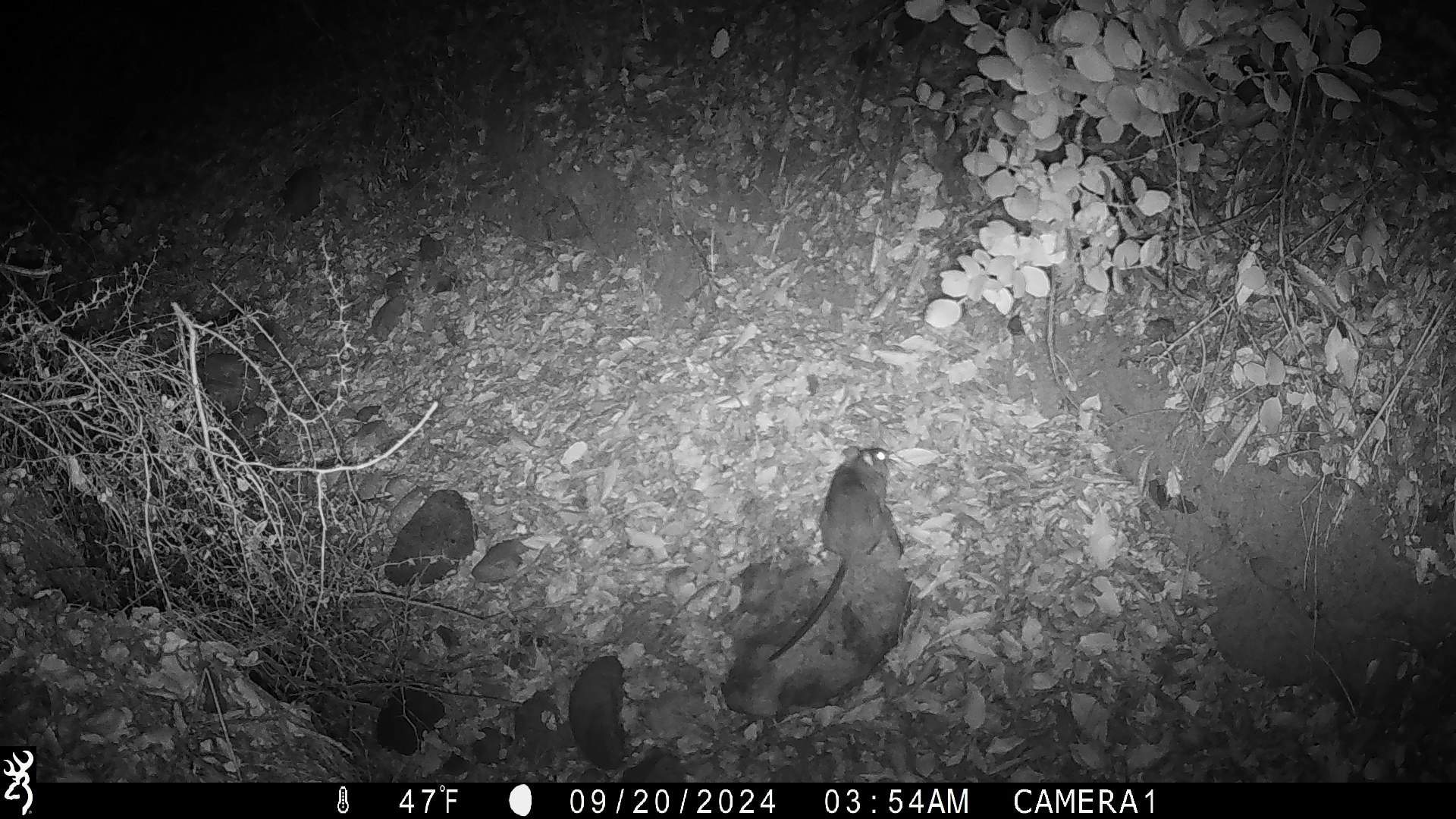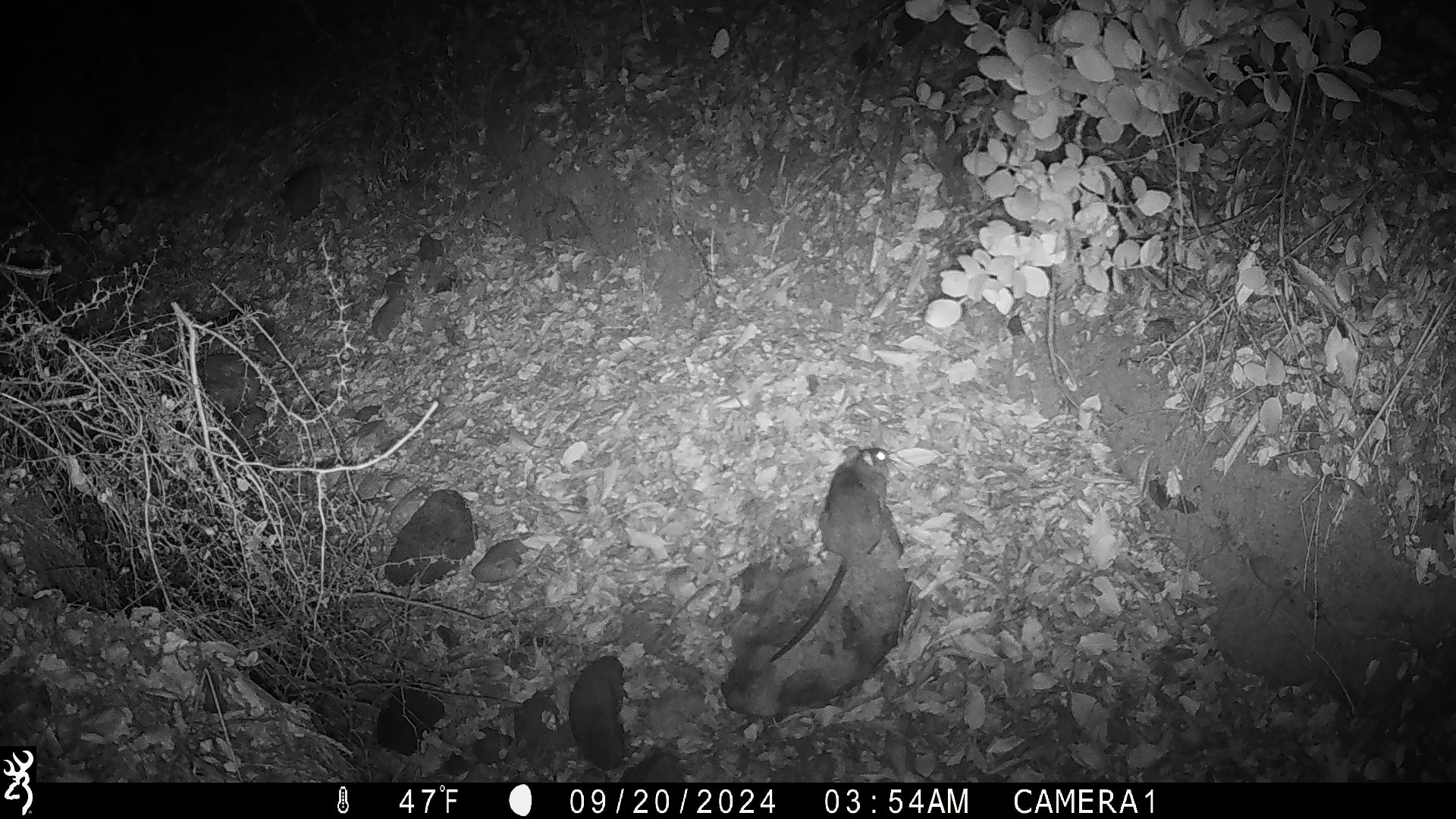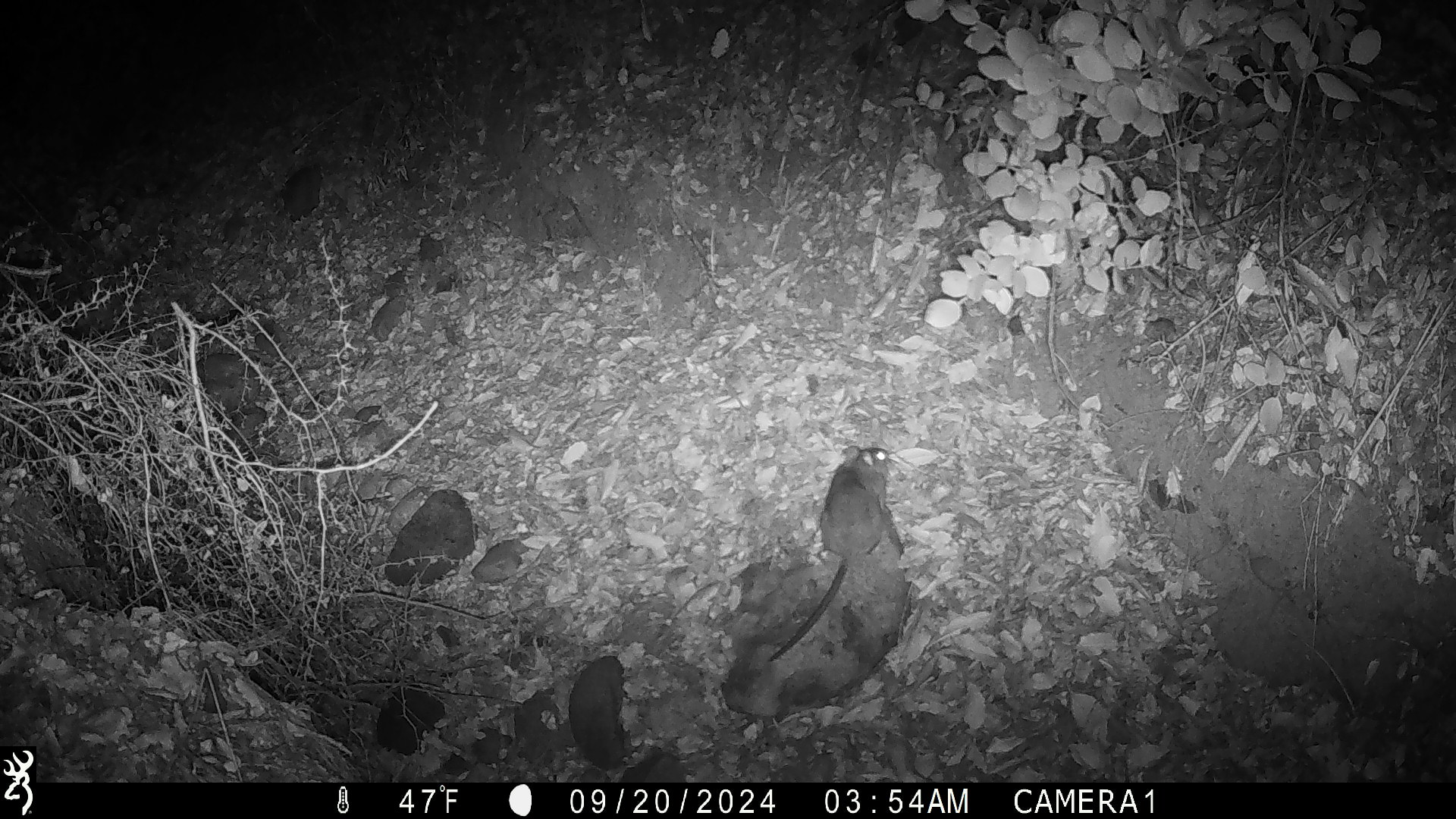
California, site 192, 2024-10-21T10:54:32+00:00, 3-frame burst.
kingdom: Animalia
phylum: Chordata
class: Mammalia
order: Rodentia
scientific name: Rodentia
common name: mouse or rat